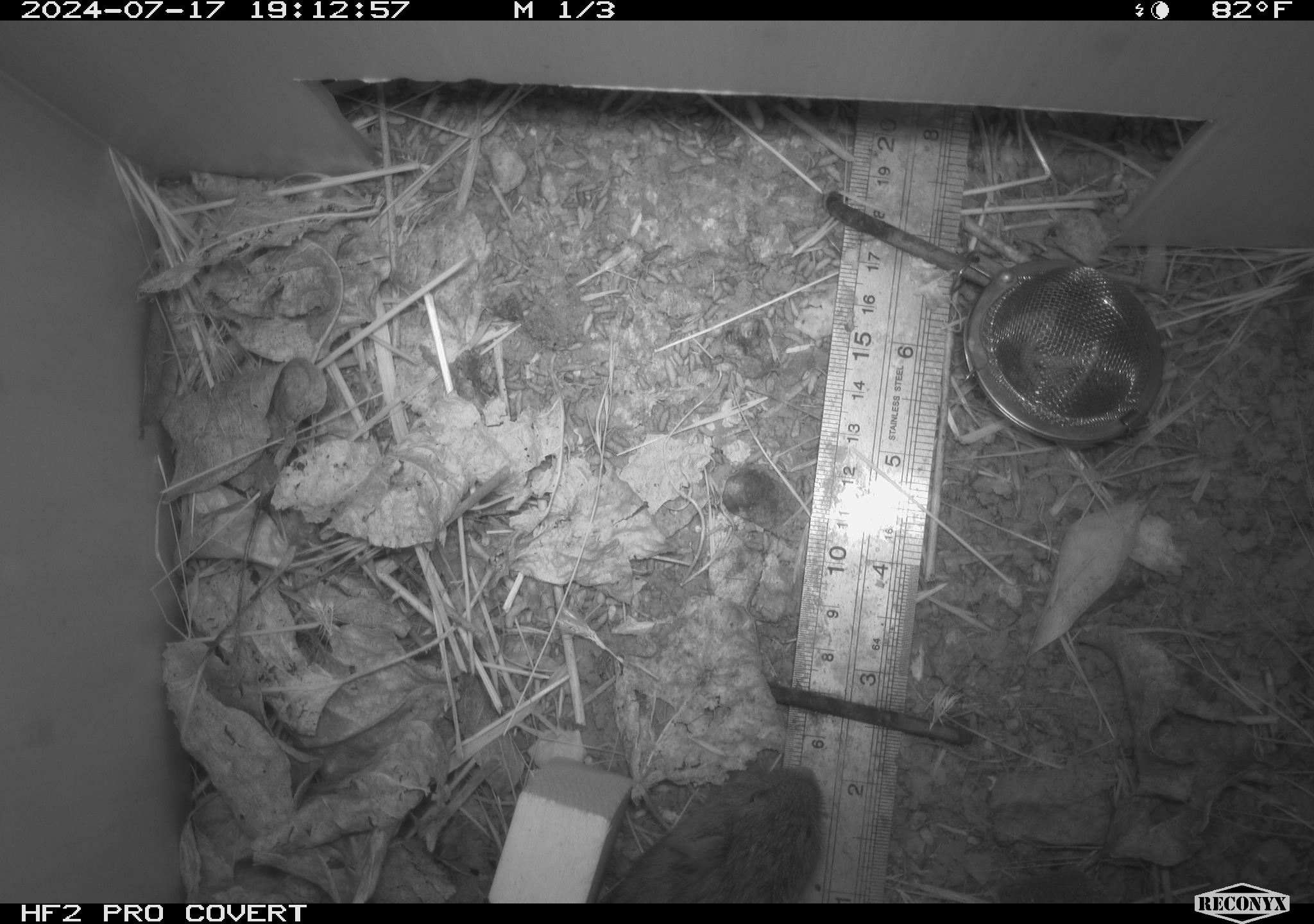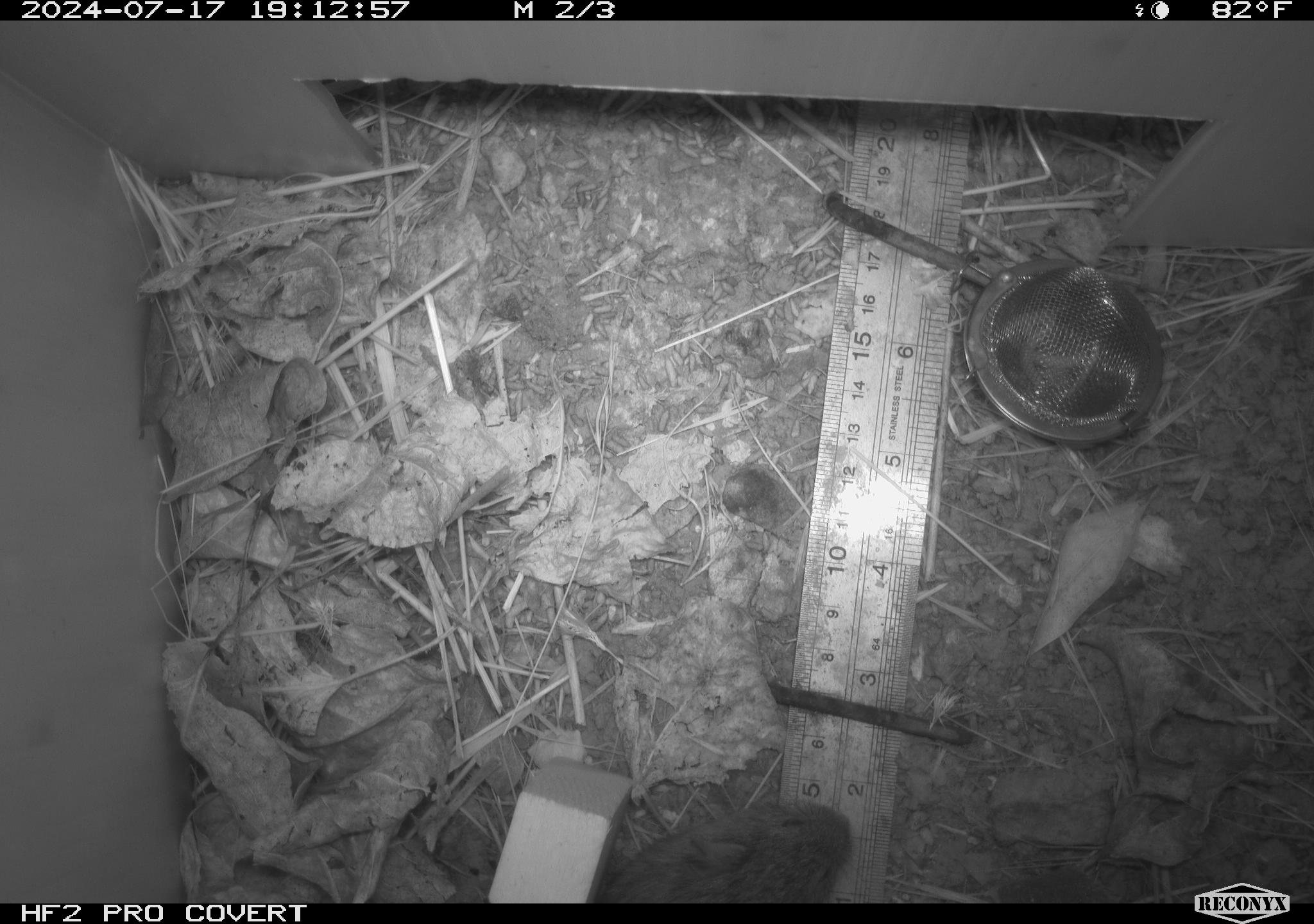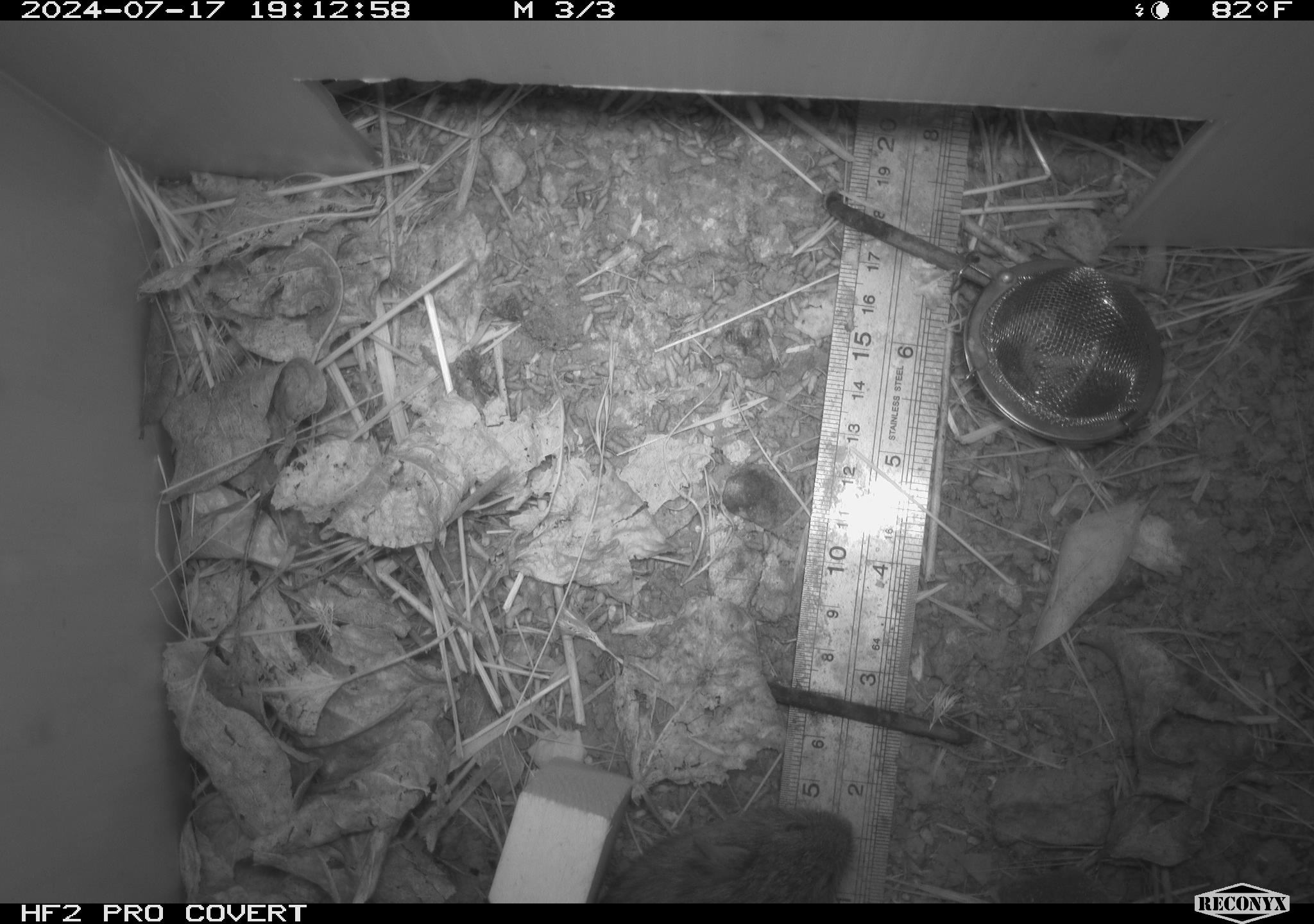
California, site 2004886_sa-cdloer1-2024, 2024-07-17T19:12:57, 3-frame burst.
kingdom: Animalia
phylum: Chordata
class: Mammalia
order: Rodentia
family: Cricetidae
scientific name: Arvicolinae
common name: voles, lemmings, and muskrats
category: arvicolinae subfamily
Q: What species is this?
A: Arvicolinae subfamily (voles, lemmings, and muskrats) (Arvicolinae).